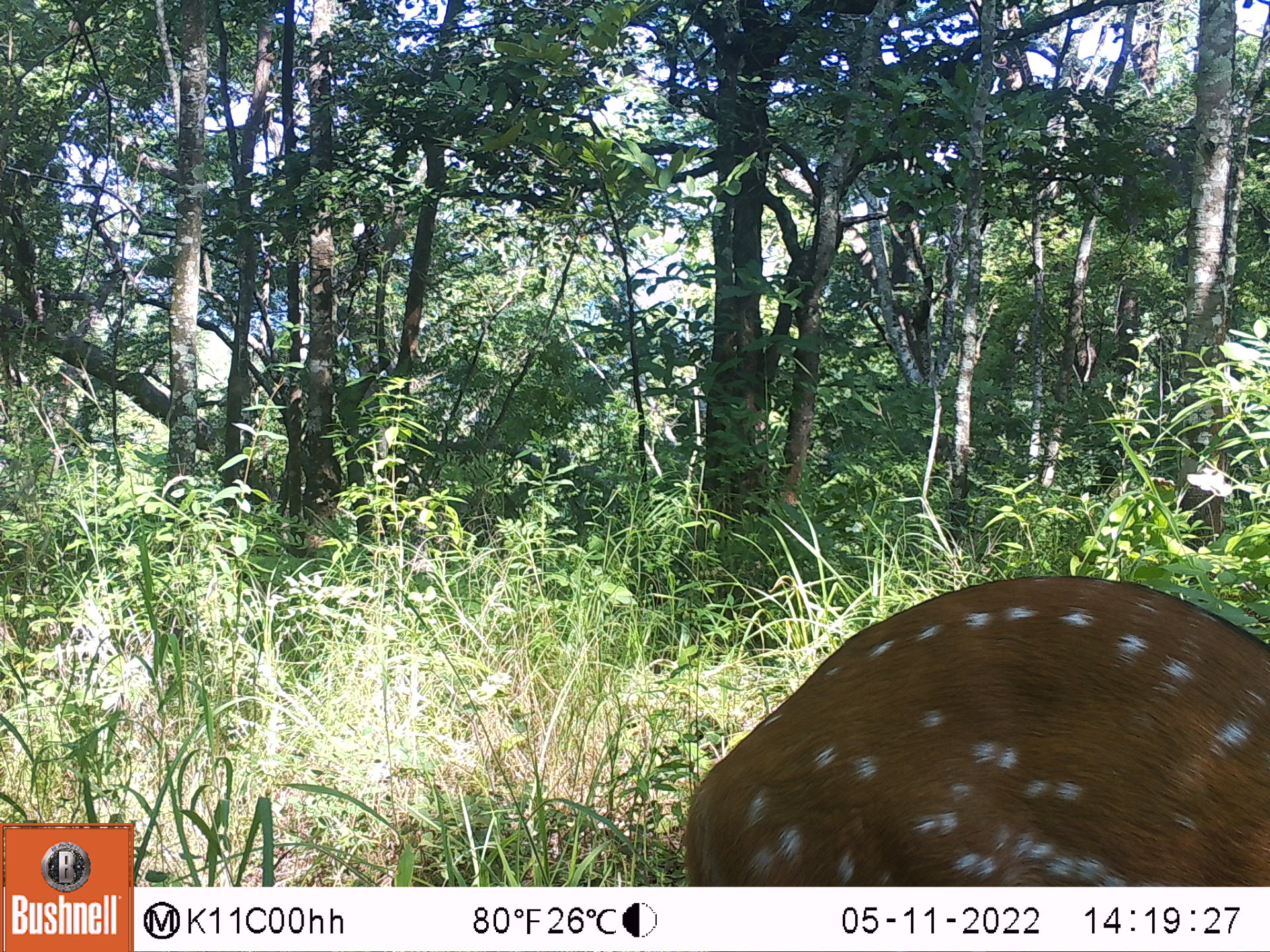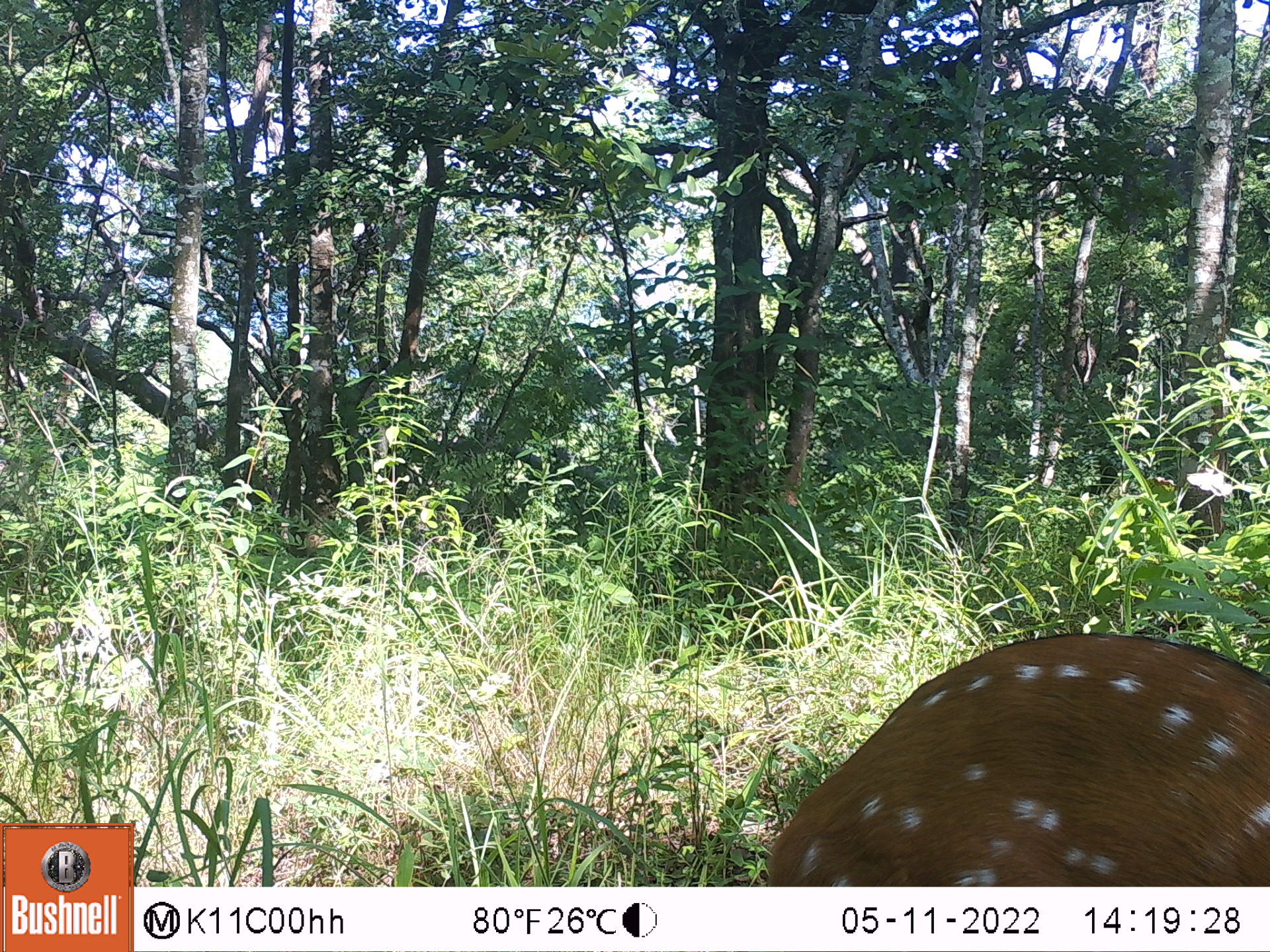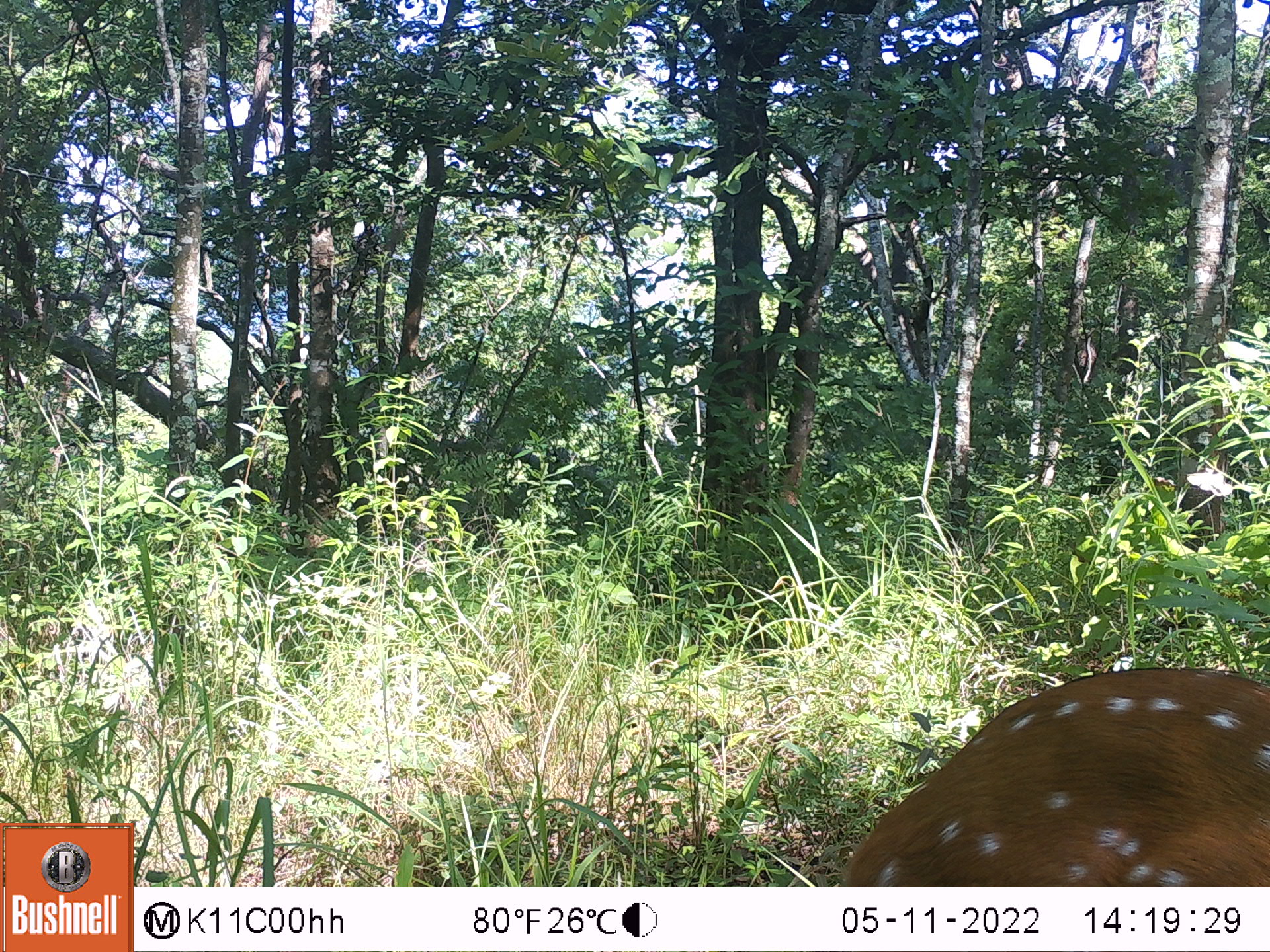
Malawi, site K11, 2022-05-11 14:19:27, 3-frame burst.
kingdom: Animalia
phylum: Chordata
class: Mammalia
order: Artiodactyla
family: Bovidae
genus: Tragelaphus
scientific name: Tragelaphus sylvaticus sylvaticus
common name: cape bushbuck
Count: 1.